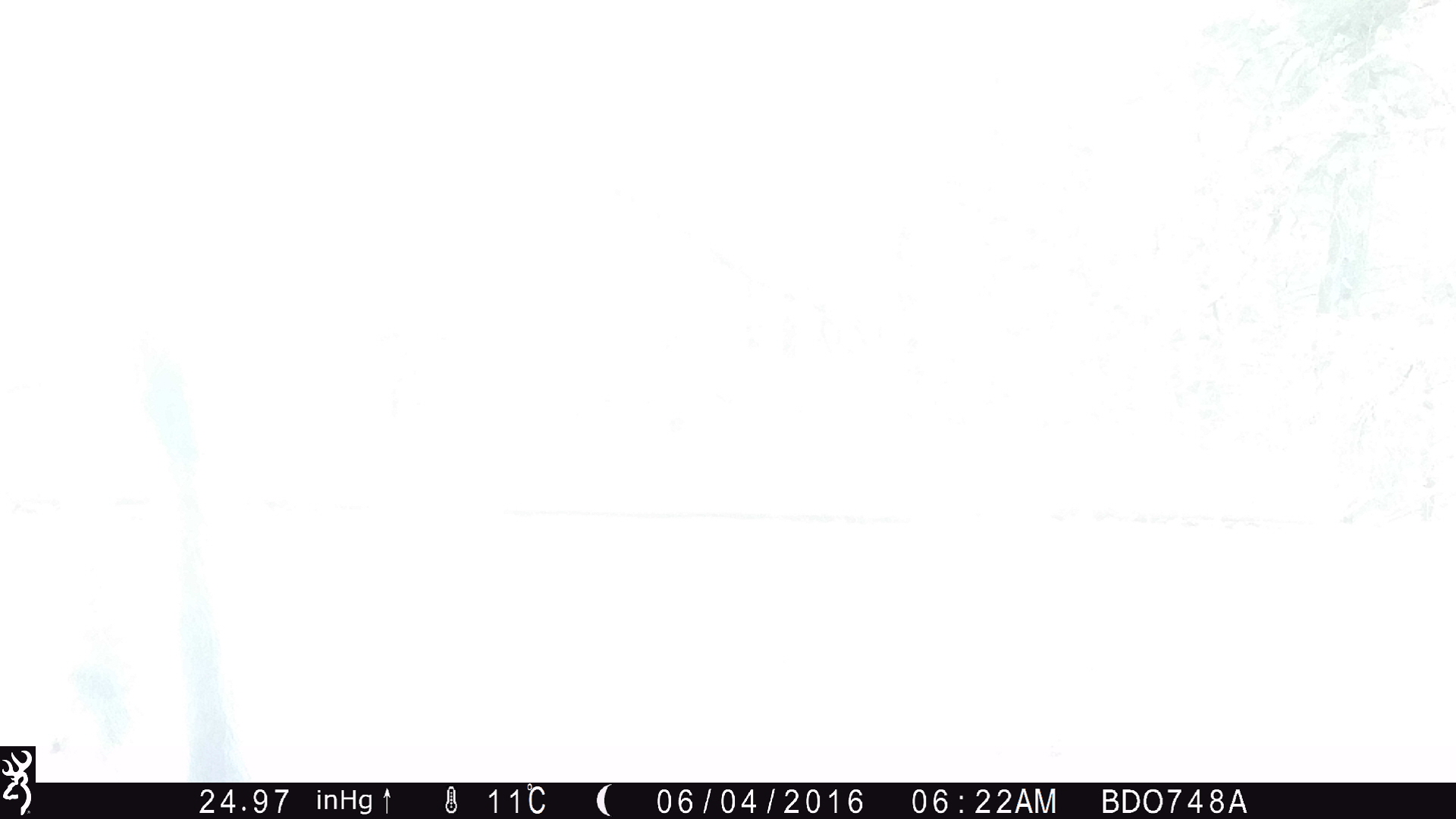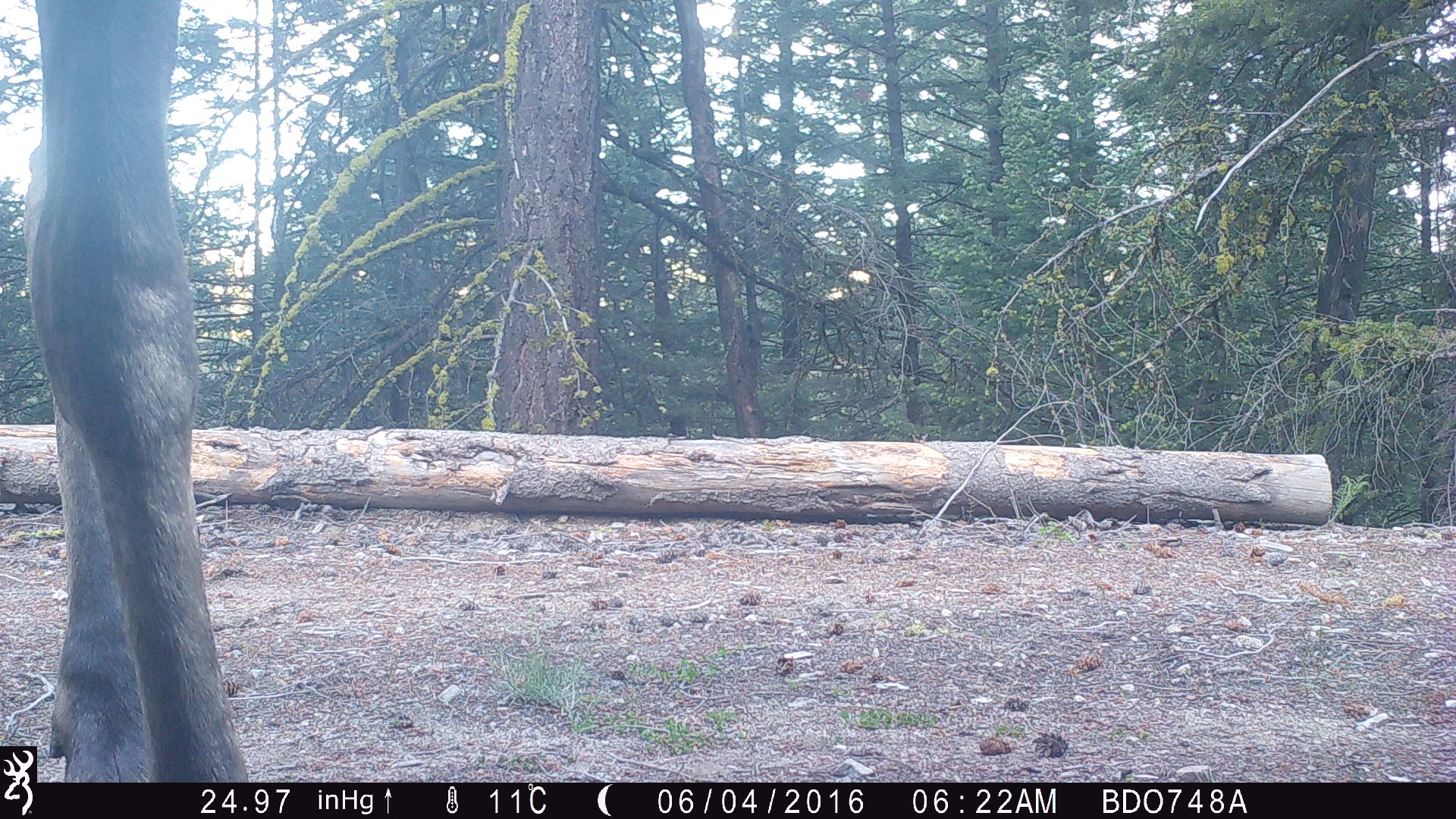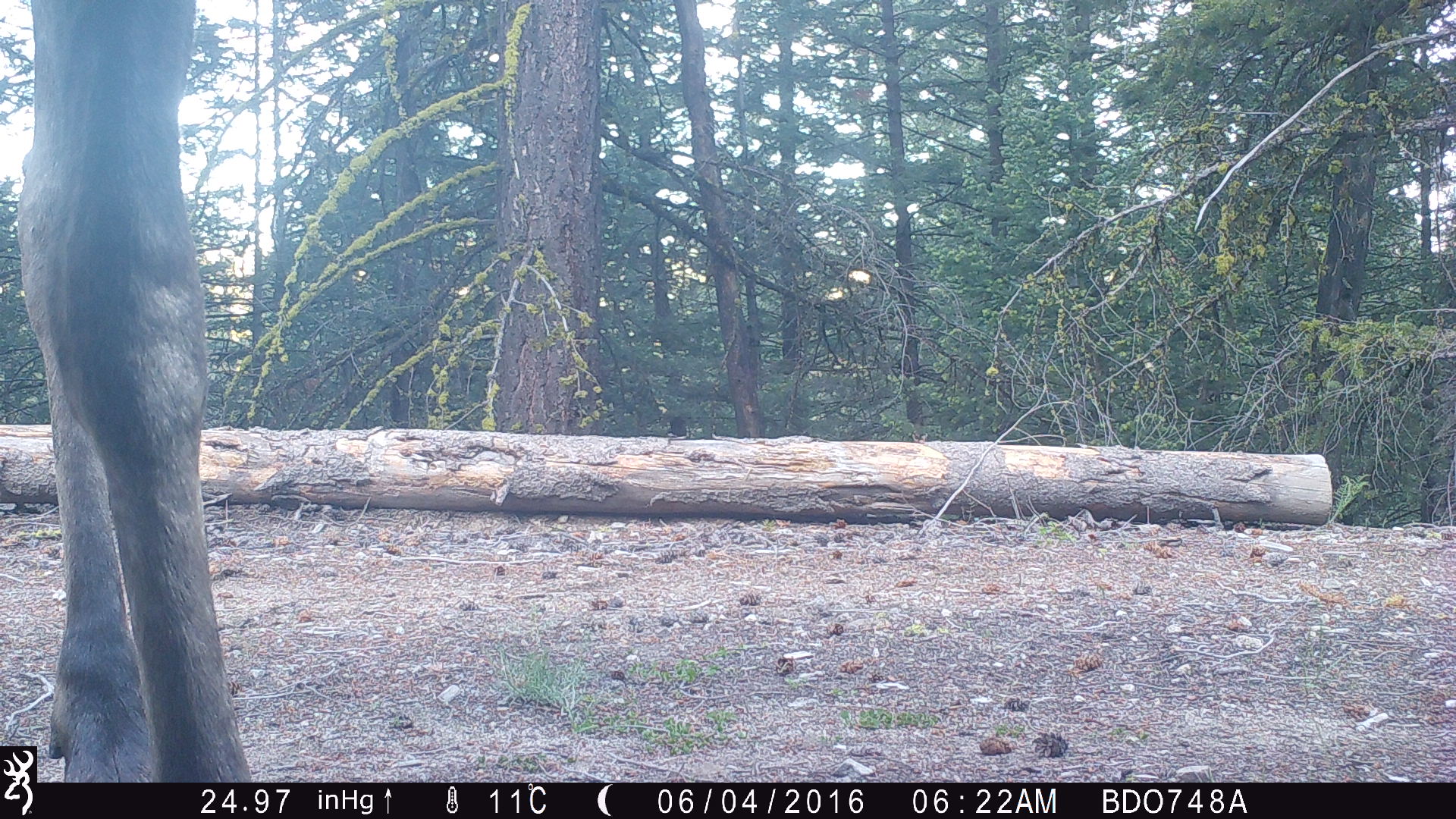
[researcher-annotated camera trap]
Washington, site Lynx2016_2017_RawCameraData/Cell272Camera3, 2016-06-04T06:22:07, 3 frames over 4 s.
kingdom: Animalia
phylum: Chordata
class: Mammalia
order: Artiodactyla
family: Cervidae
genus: Alces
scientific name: Alces alces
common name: moose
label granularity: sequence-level